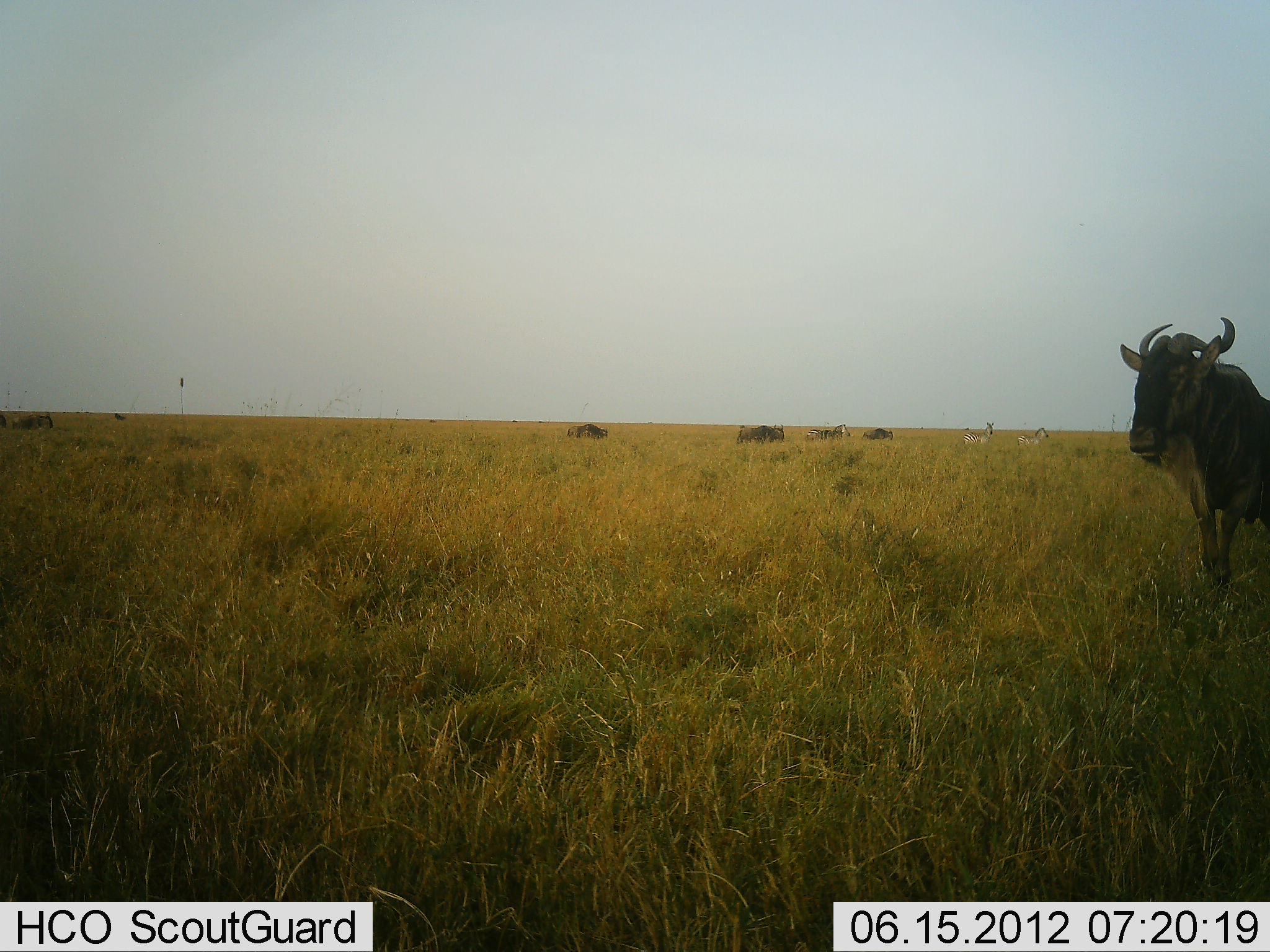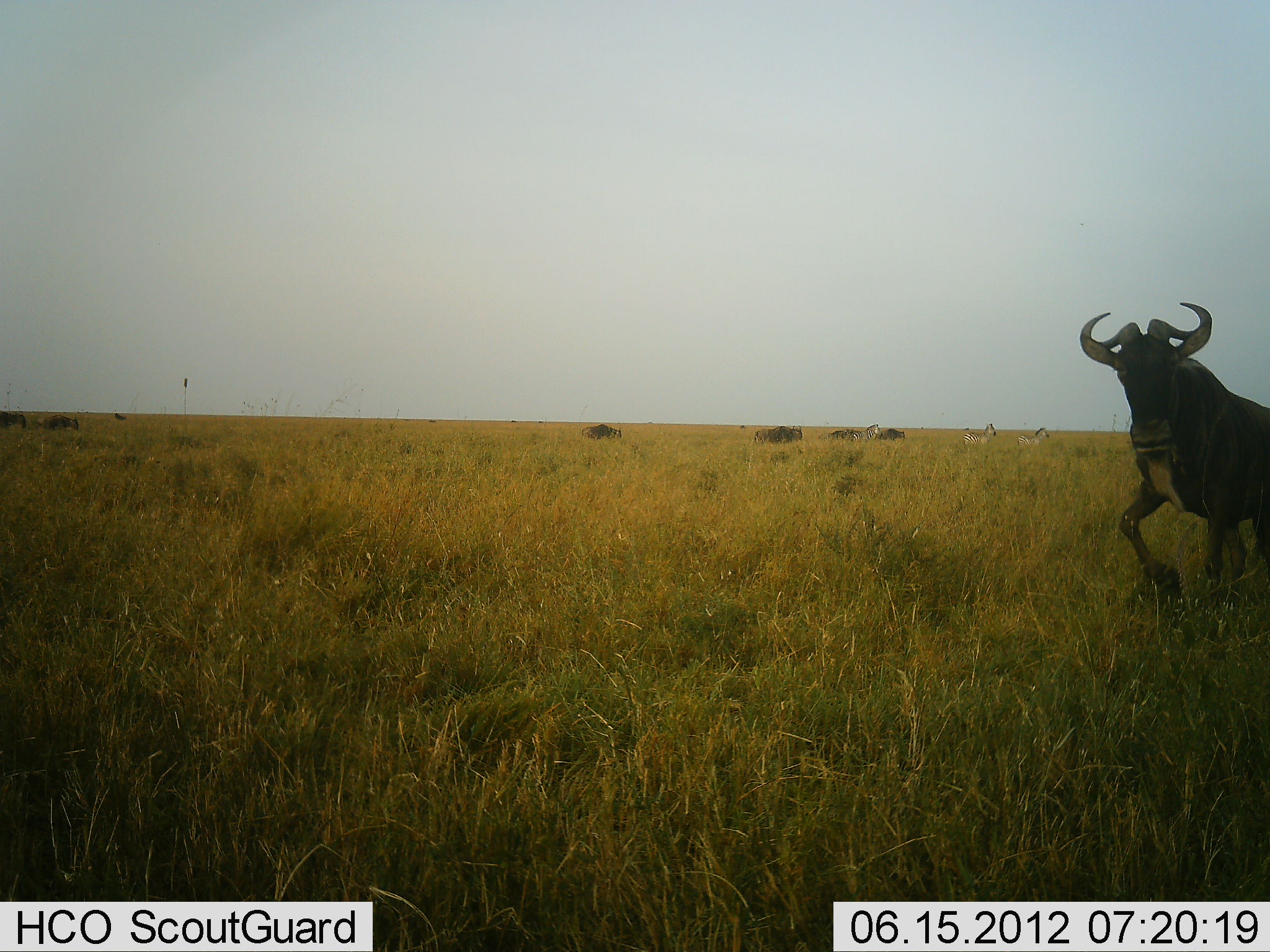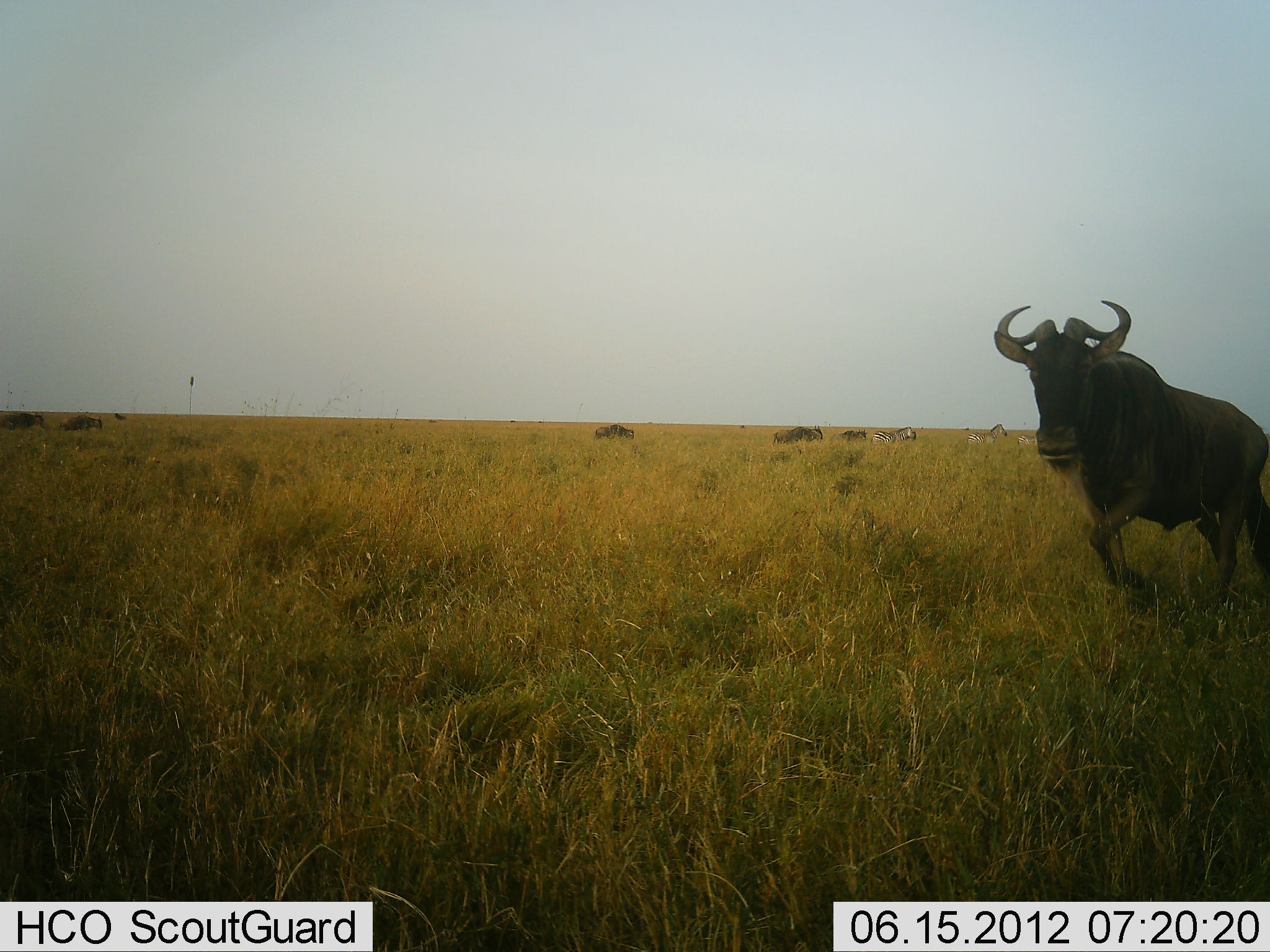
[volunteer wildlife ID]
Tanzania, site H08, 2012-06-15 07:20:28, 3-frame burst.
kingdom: Animalia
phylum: Chordata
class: Mammalia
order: Artiodactyla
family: Bovidae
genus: Connochaetes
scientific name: Connochaetes taurinus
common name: blue wildebeest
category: wildebeest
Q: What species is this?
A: Wildebeest (blue wildebeest) (Connochaetes taurinus).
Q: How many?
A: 7.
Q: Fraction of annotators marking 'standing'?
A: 6%.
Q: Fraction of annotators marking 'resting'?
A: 6%.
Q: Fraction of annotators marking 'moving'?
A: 89%.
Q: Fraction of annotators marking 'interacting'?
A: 6%.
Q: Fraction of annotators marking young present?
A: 0%.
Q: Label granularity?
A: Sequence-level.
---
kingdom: Animalia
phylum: Chordata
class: Mammalia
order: Perissodactyla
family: Equidae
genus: Equus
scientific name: Equus quagga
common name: plains zebra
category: zebra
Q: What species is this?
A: Zebra (plains zebra) (Equus quagga).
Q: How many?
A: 3.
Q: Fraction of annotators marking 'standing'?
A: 18%.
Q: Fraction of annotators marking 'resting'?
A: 0%.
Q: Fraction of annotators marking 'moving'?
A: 100%.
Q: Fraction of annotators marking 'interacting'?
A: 0%.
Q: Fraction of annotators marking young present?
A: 0%.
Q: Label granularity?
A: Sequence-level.